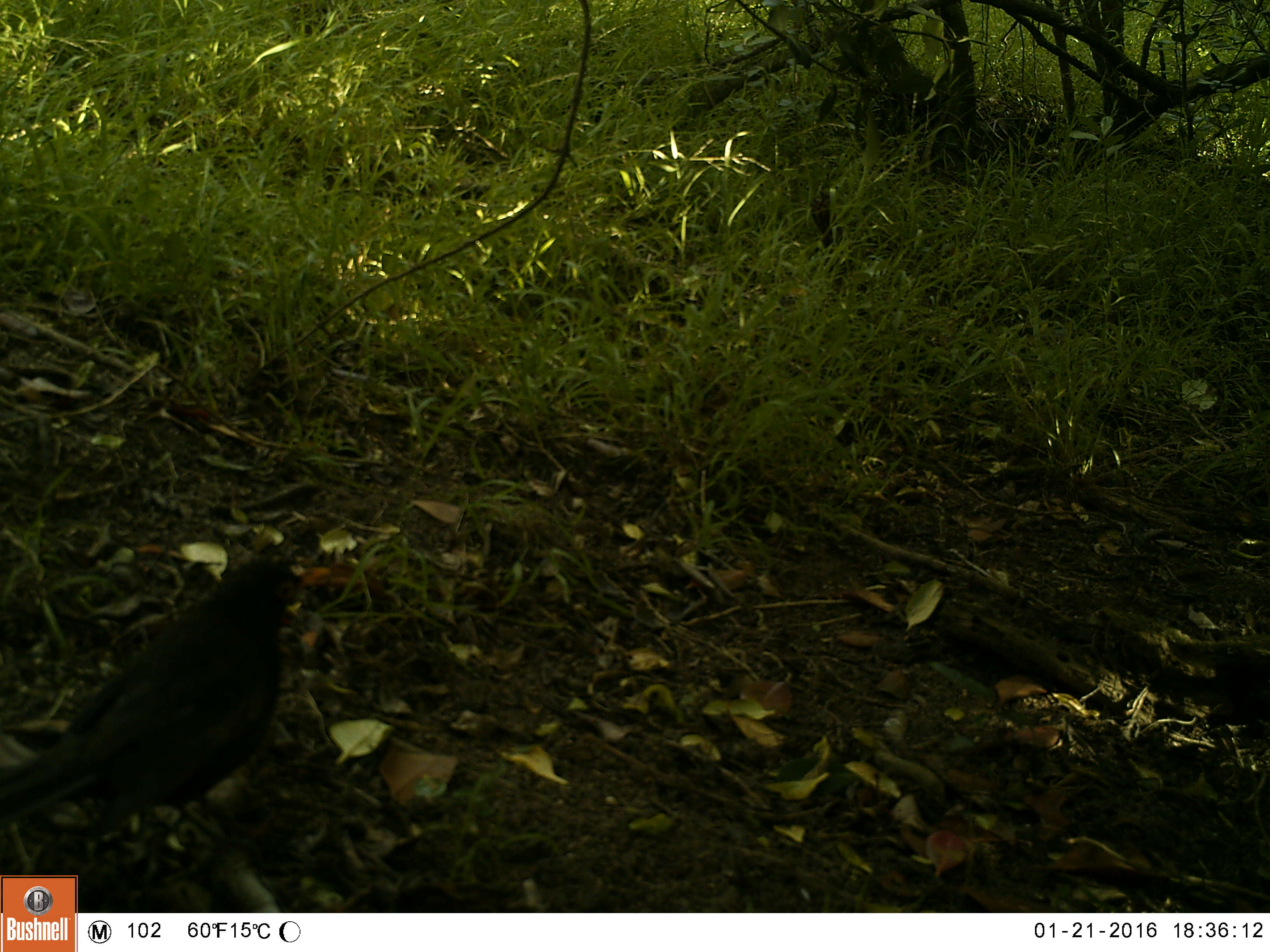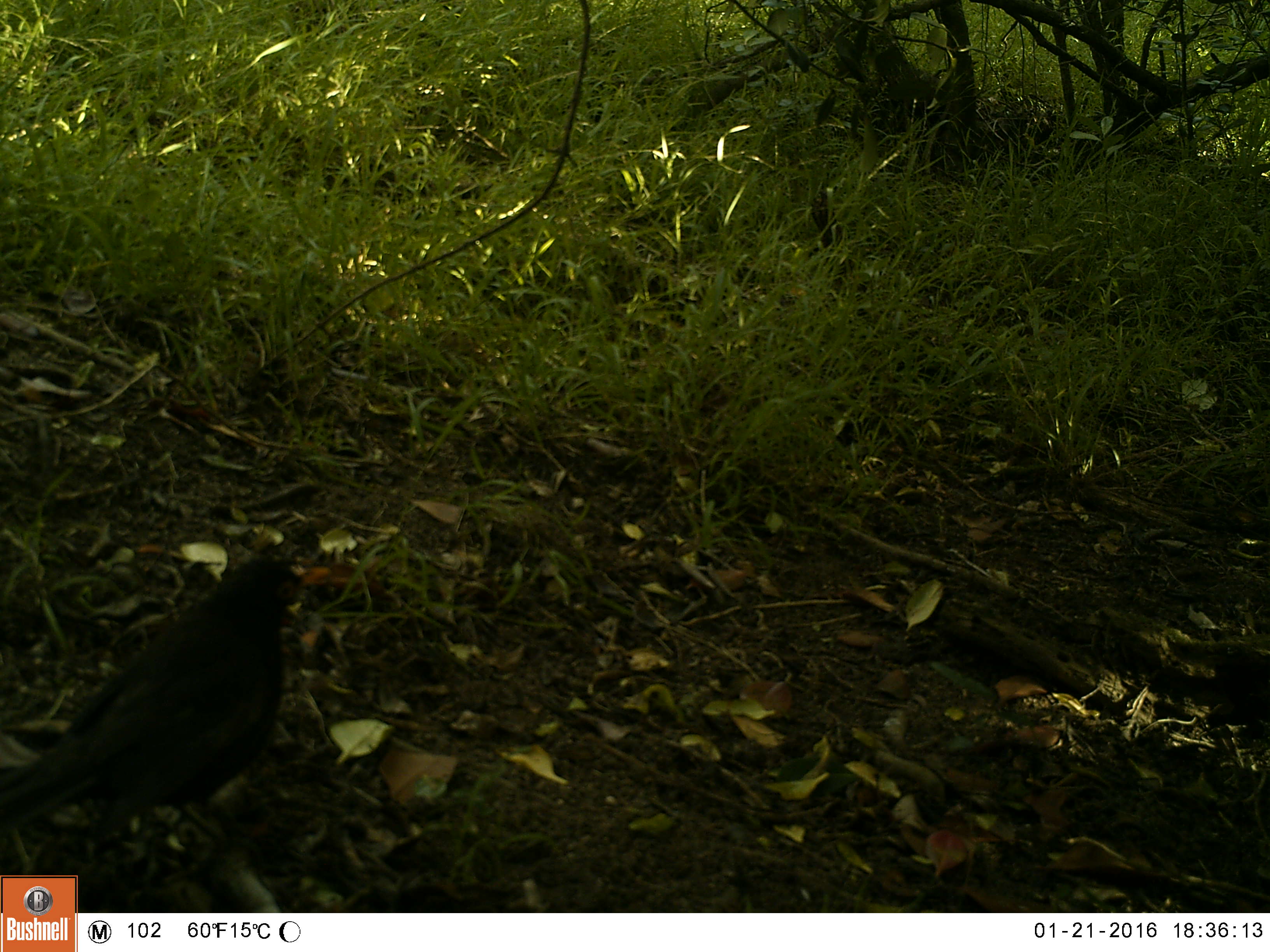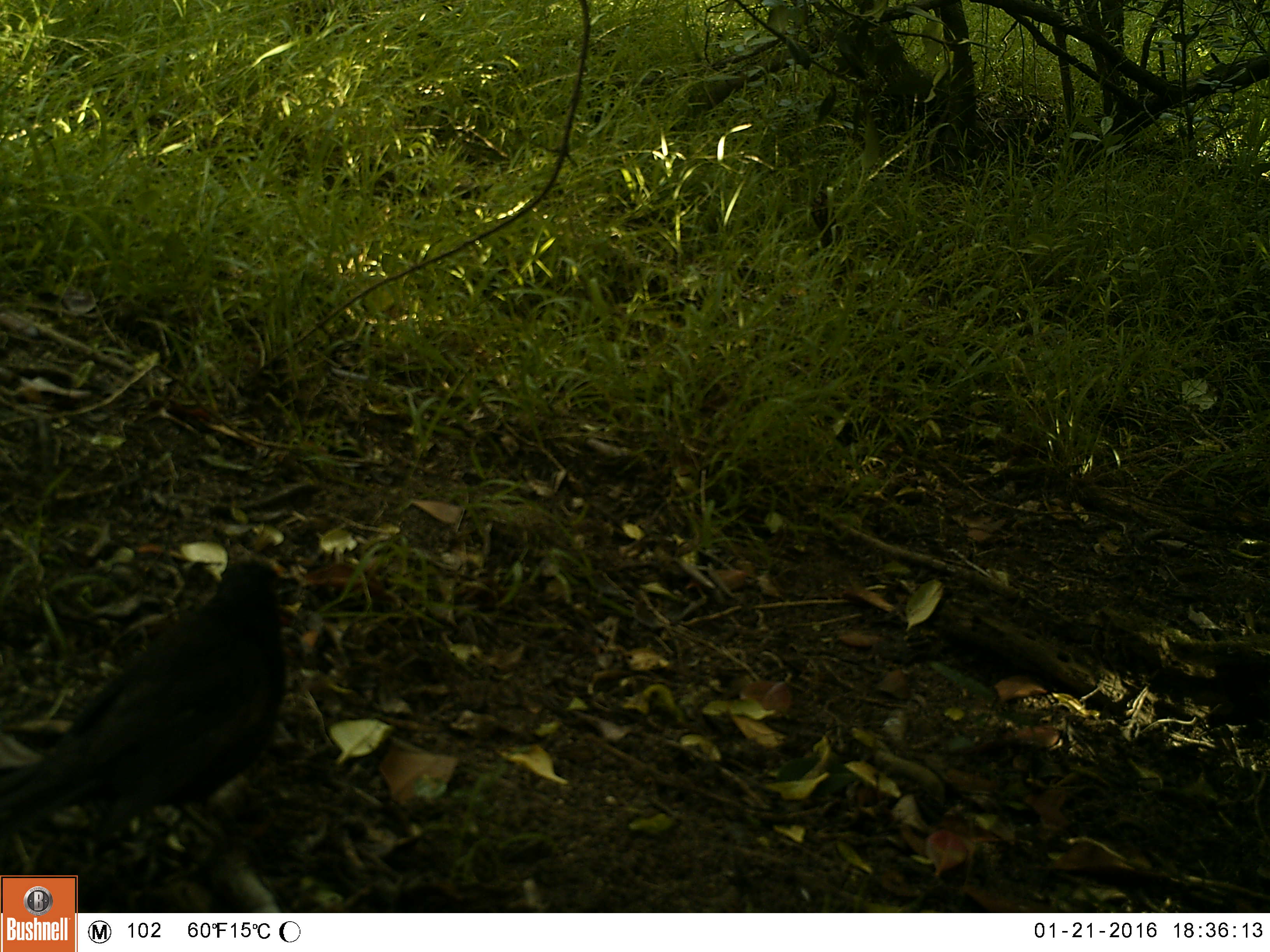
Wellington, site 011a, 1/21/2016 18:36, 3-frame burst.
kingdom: Animalia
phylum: Chordata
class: Aves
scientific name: Aves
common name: bird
Bird (Aves).